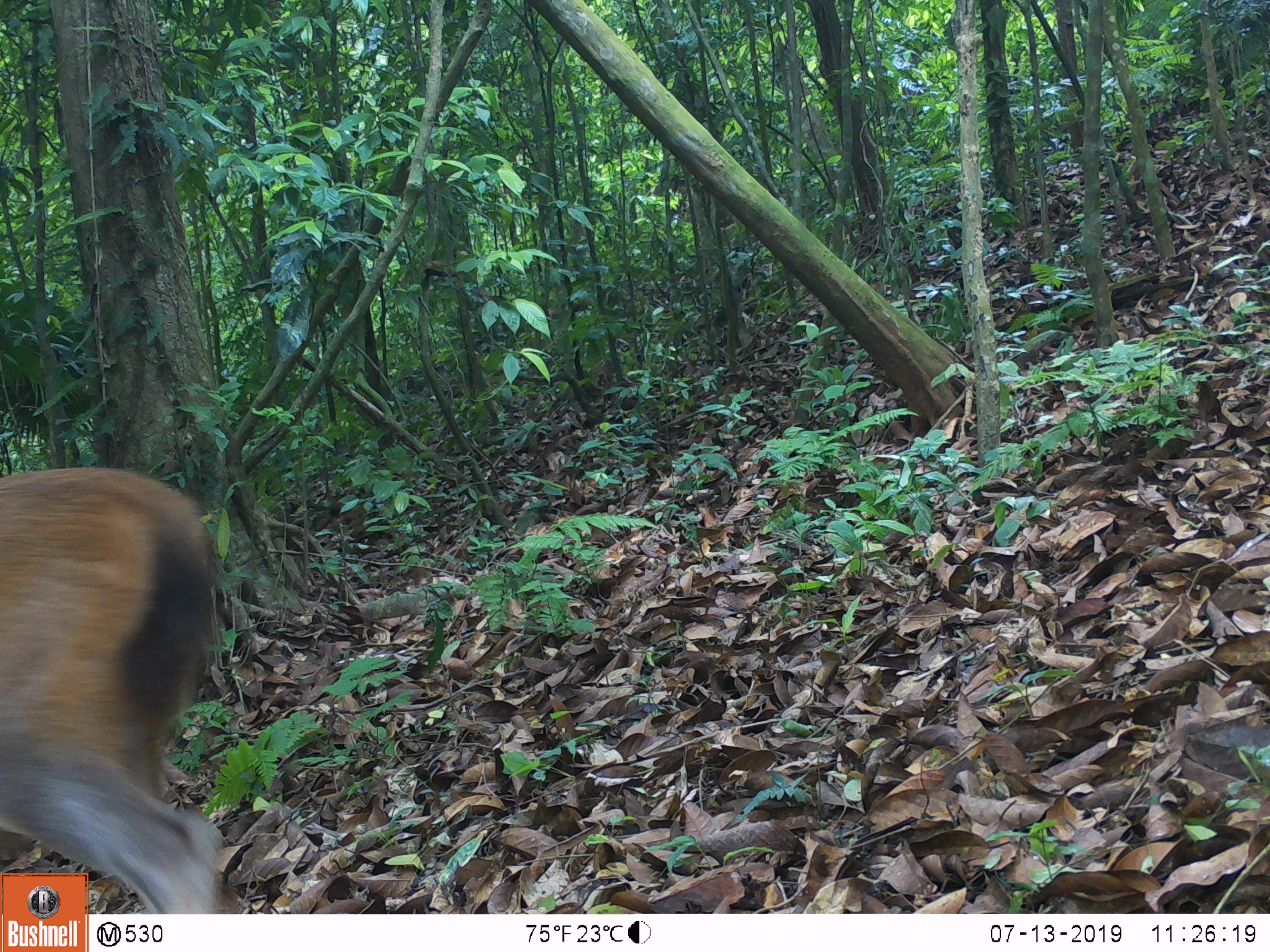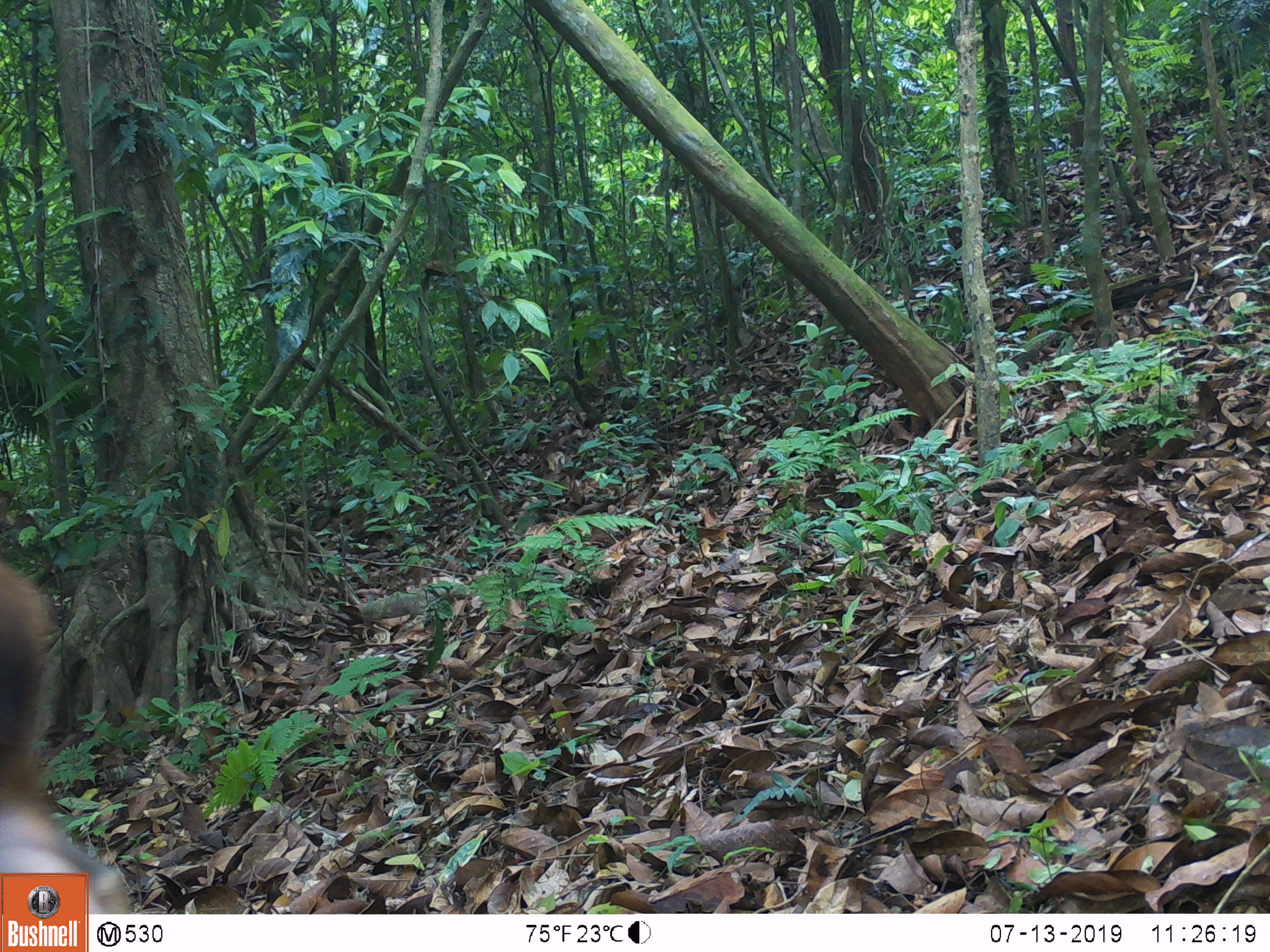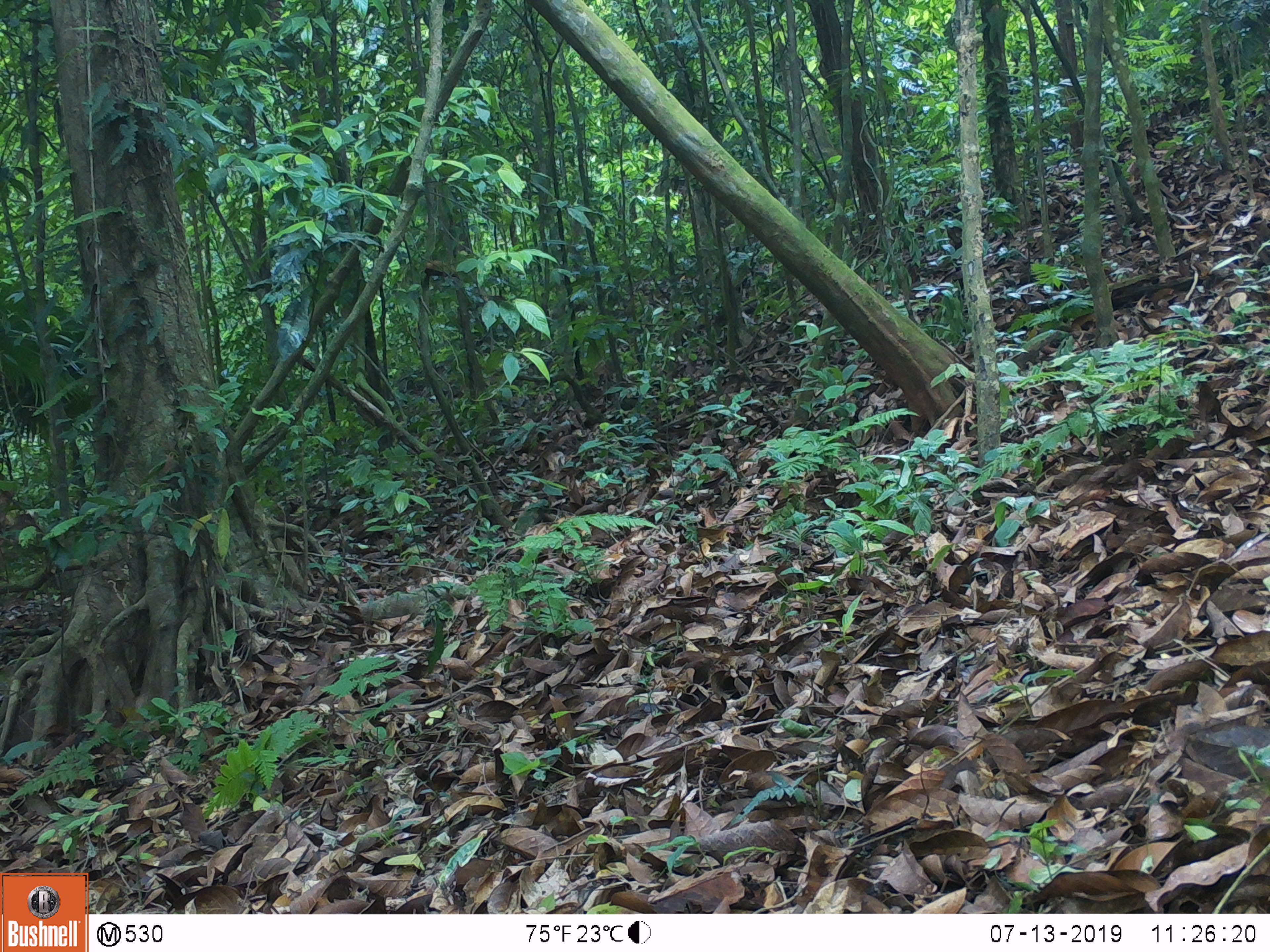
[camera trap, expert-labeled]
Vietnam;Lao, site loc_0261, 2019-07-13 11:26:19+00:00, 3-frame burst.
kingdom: Animalia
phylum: Chordata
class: Mammalia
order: Artiodactyla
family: Cervidae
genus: Rusa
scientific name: Rusa unicolor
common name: sambar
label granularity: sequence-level